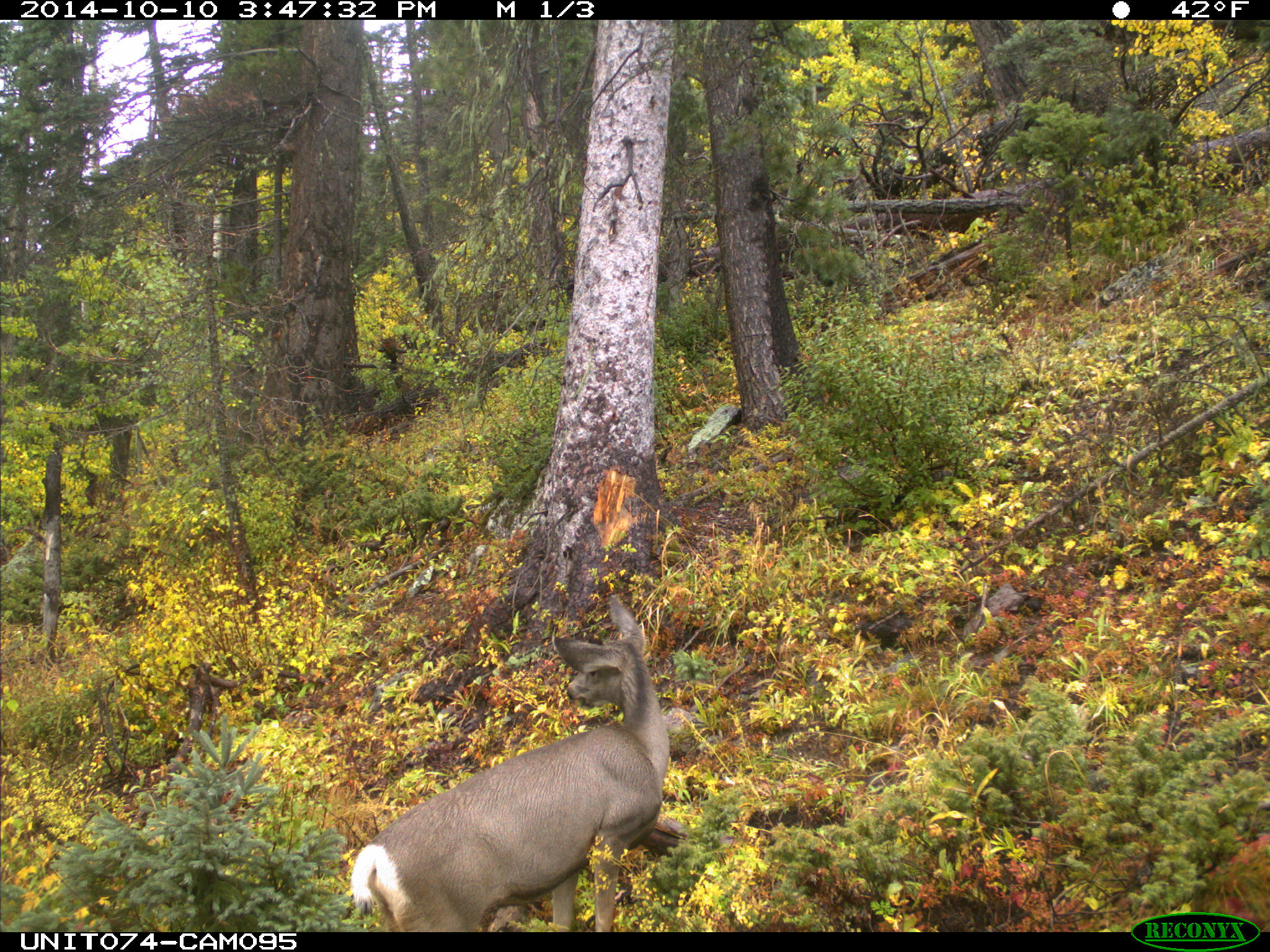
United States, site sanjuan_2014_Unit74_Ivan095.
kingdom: Animalia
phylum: Chordata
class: Mammalia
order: Artiodactyla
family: Cervidae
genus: Odocoileus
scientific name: Odocoileus hemionus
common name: mule deer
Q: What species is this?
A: Odocoileus hemionus (mule deer).